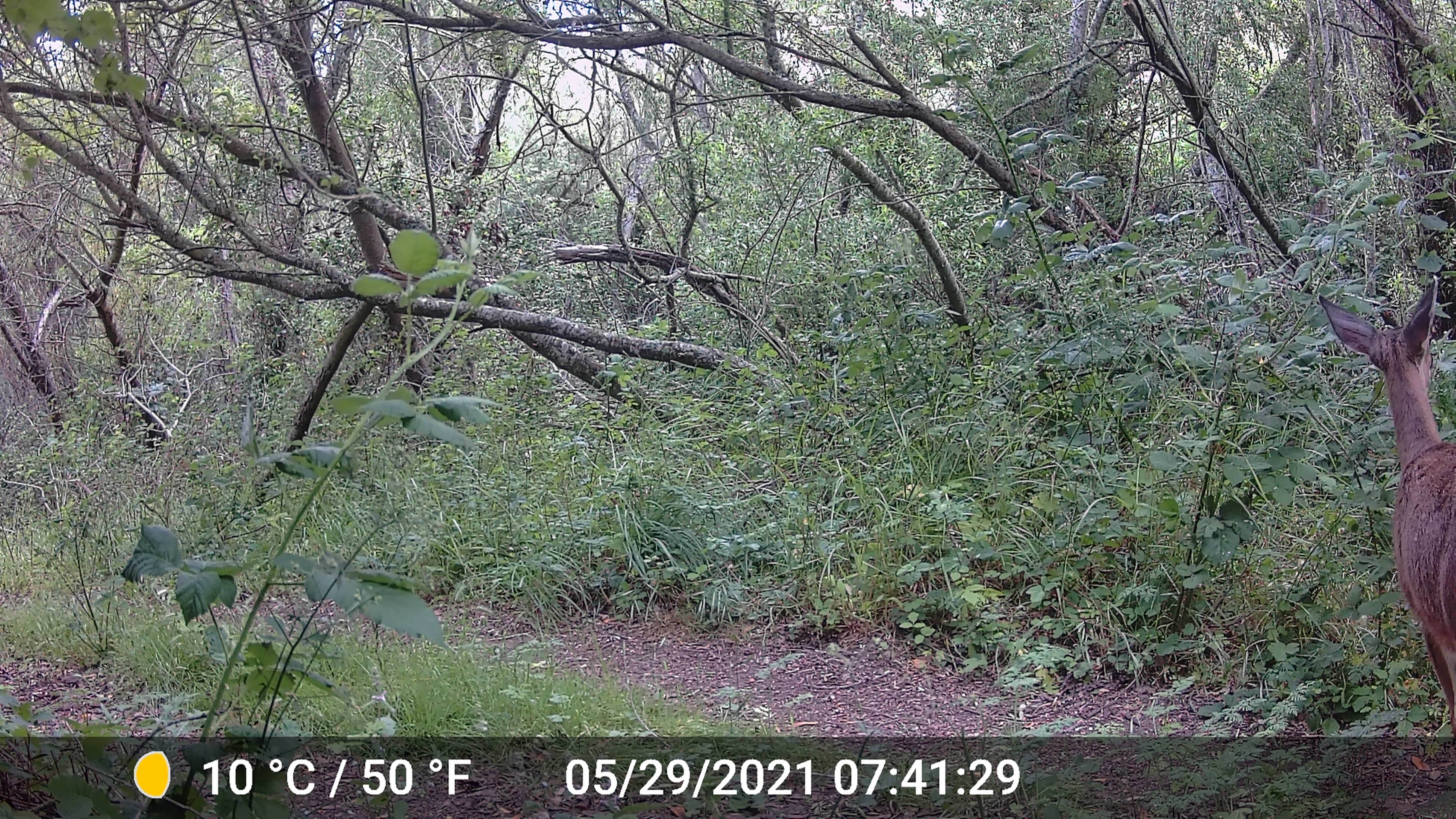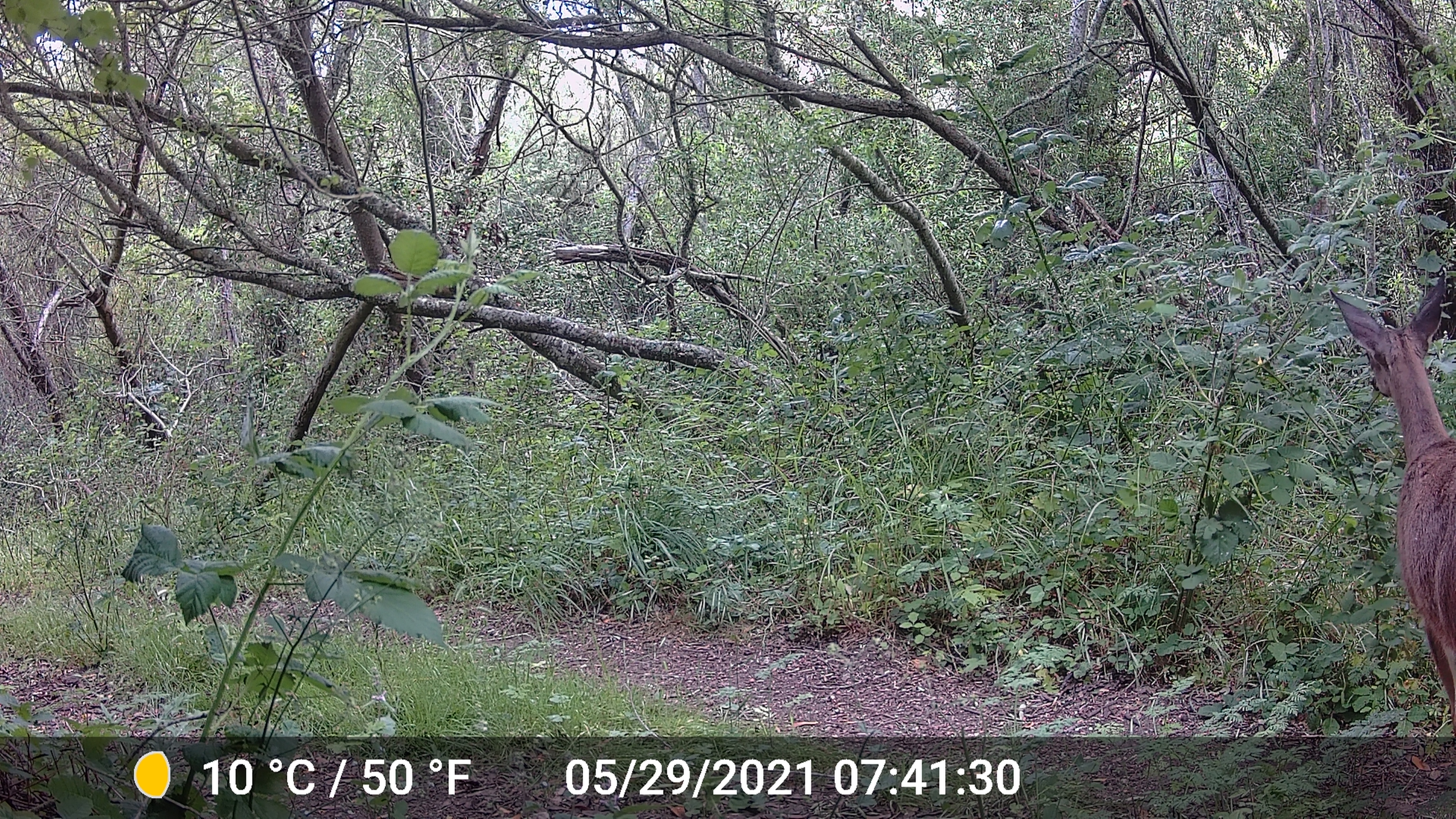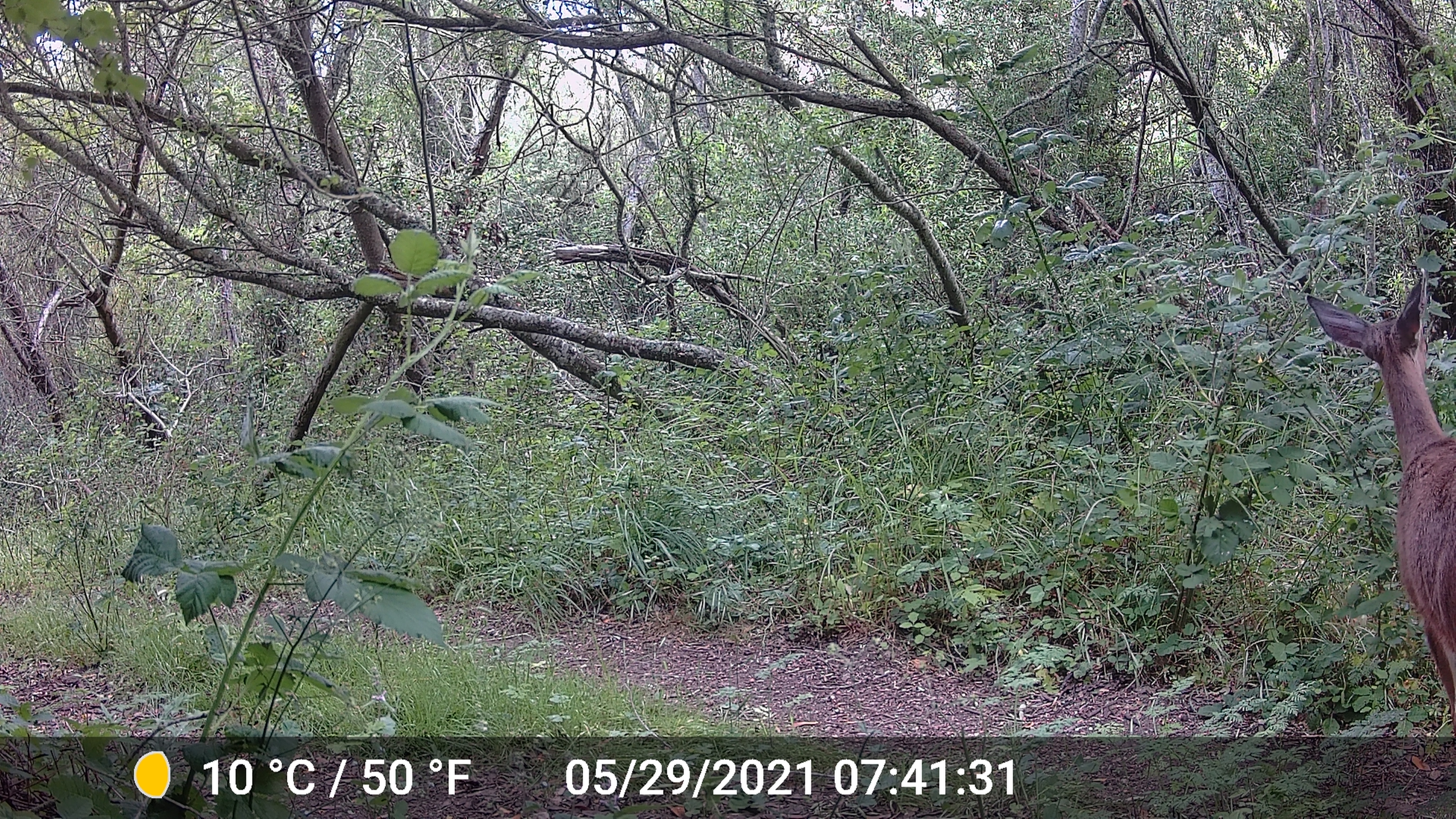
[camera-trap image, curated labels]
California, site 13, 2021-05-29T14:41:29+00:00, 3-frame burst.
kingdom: Animalia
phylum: Chordata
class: Mammalia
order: Artiodactyla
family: Cervidae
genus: Odocoileus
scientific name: Odocoileus hemionus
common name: mule deer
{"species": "mule deer (Odocoileus hemionus)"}